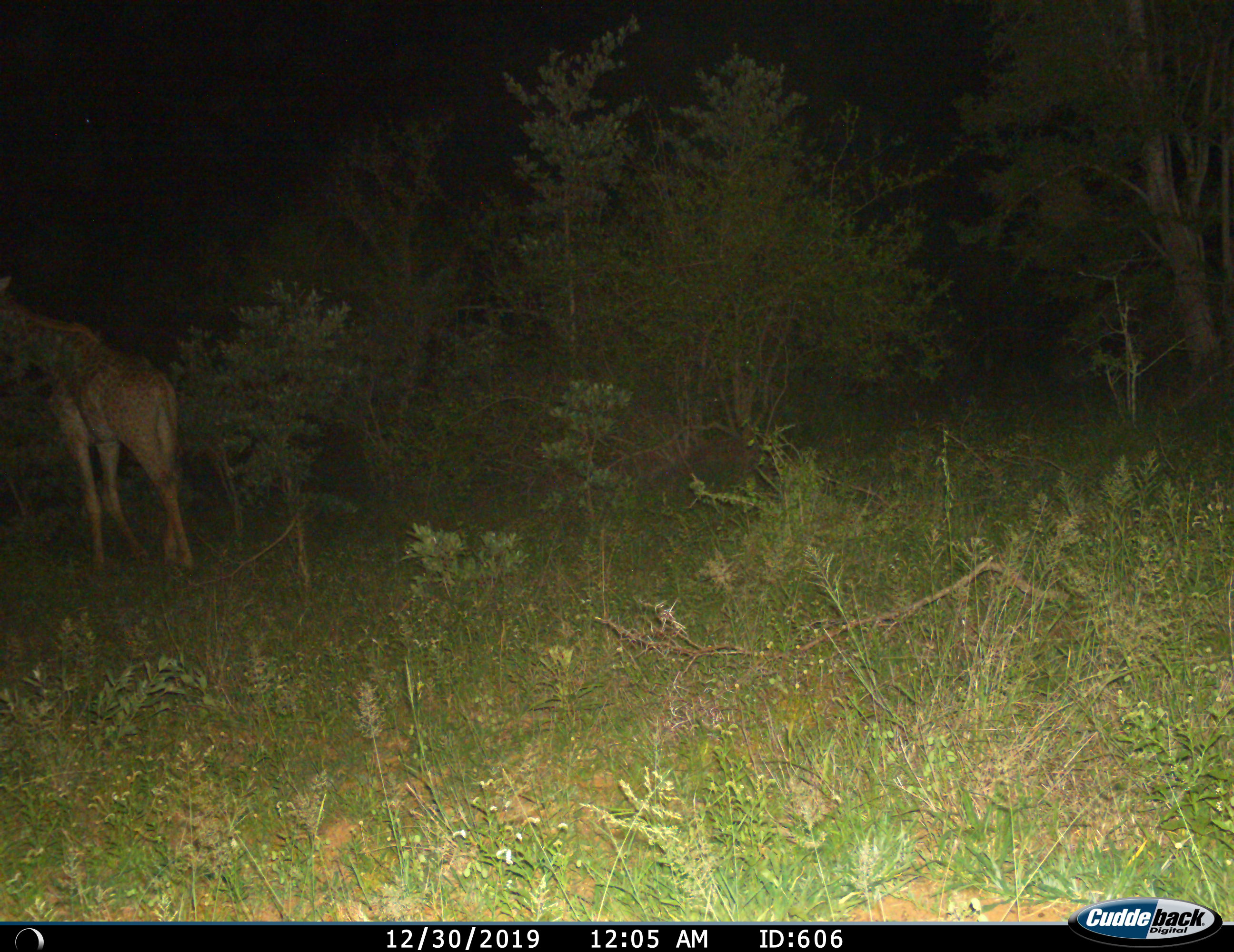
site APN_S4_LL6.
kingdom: Animalia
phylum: Chordata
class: Mammalia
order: Artiodactyla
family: Giraffidae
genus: Giraffa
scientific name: Giraffa camelopardalis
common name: giraffe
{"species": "giraffe (Giraffa camelopardalis)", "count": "1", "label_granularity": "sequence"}